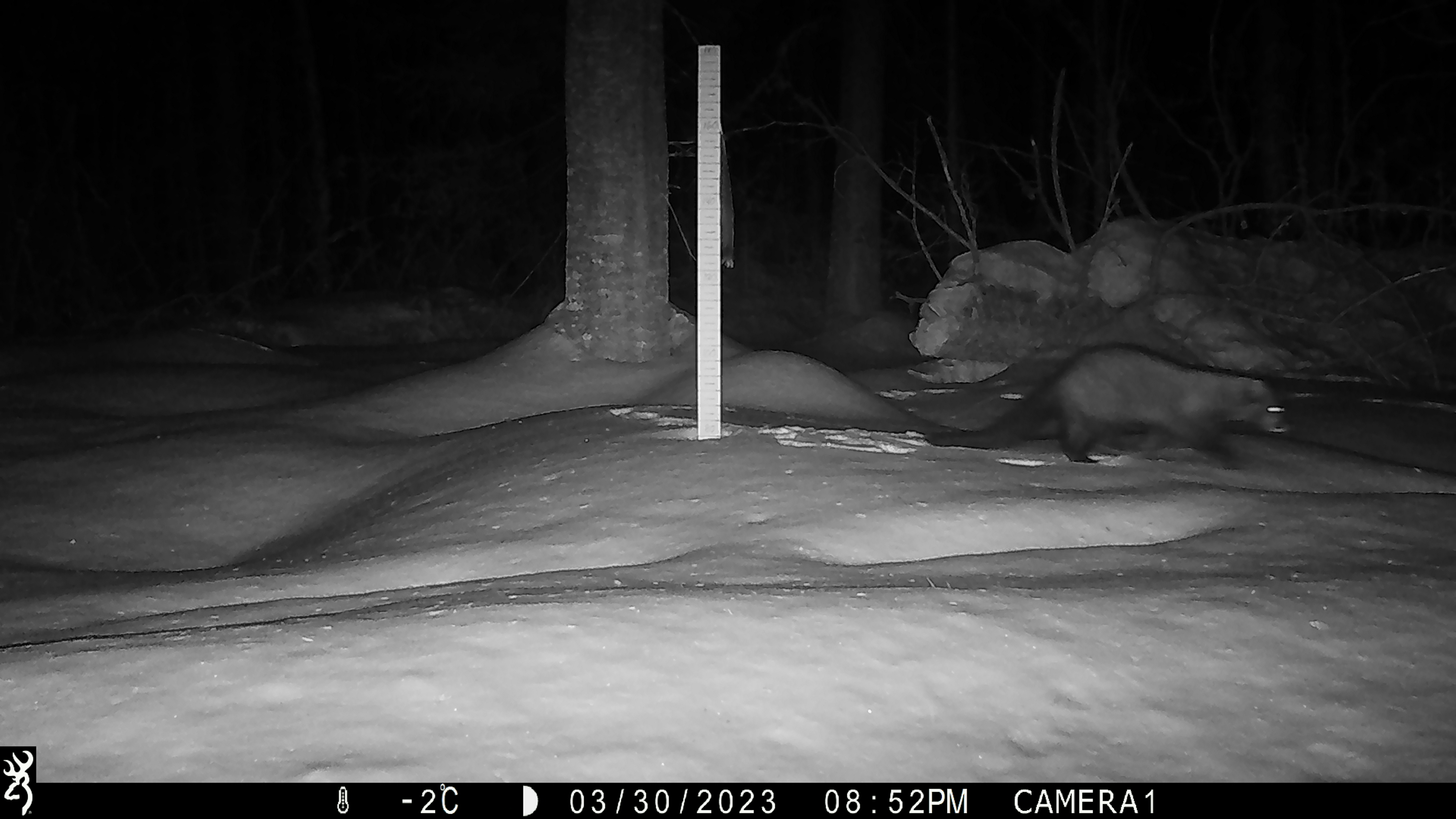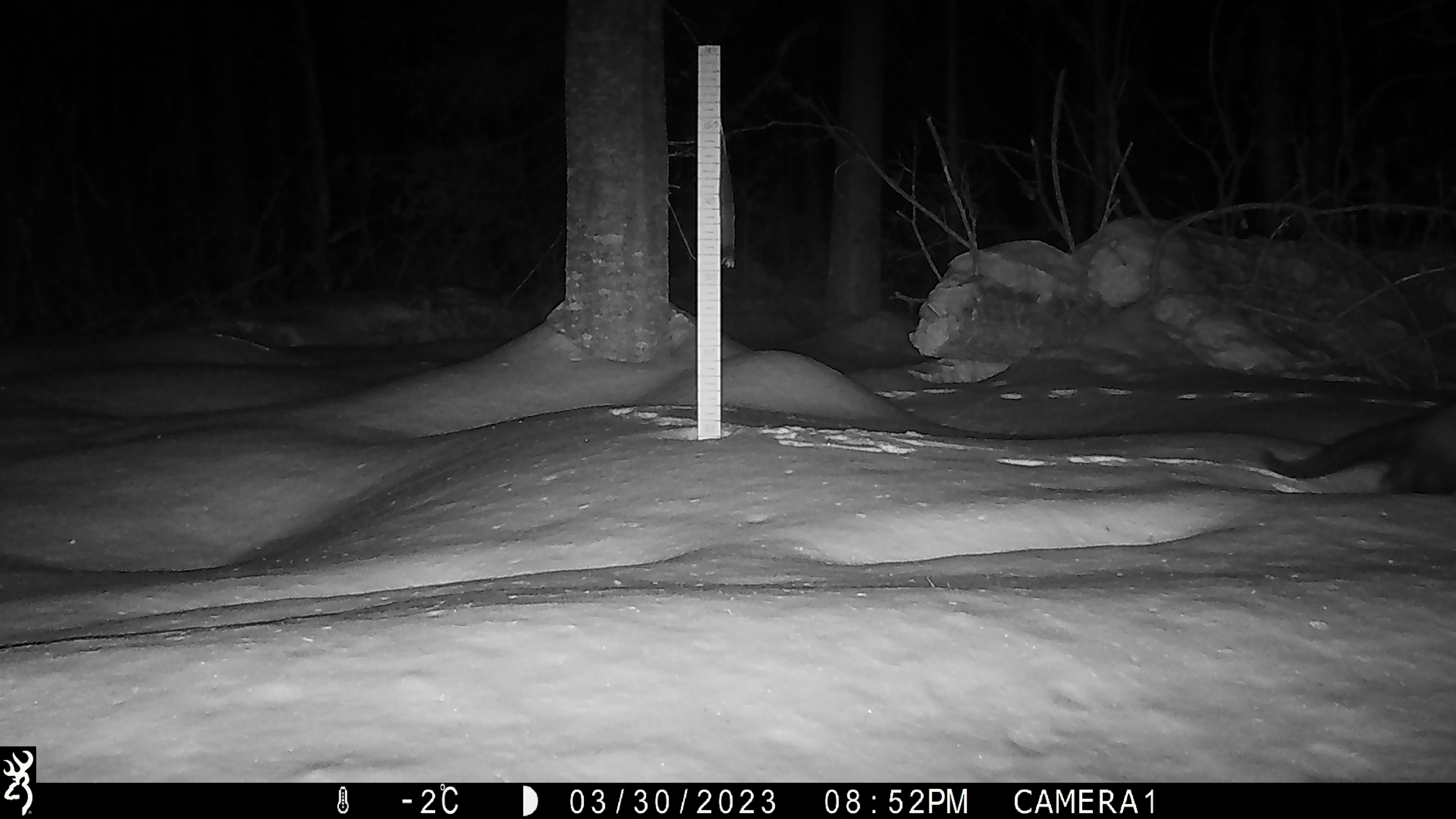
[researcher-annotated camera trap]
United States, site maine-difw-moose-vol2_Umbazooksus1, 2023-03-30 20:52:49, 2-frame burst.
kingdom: Animalia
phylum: Chordata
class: Mammalia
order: Carnivora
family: Mustelidae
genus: Pekania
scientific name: Pekania pennanti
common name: fisher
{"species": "fisher (Pekania pennanti)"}